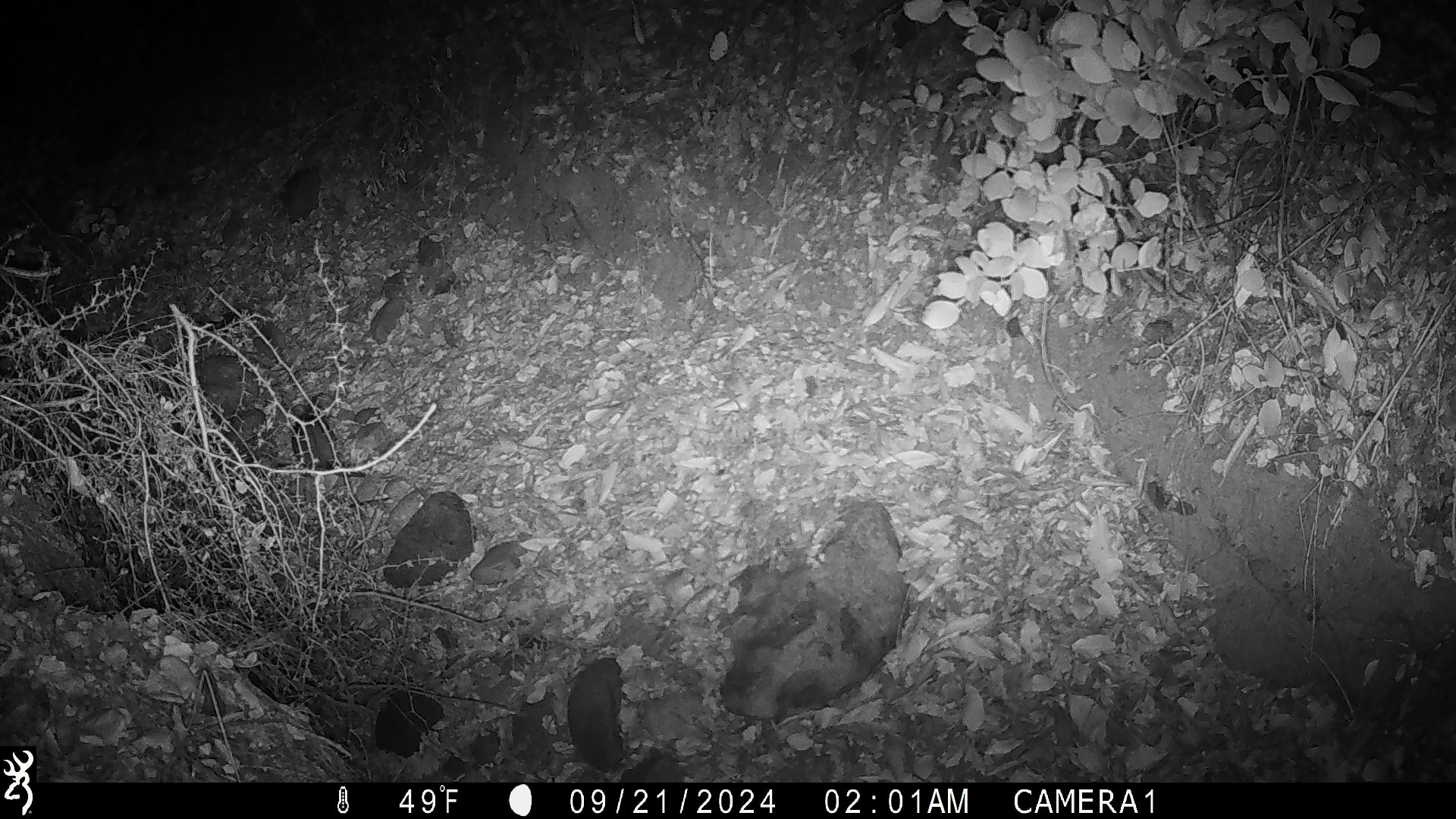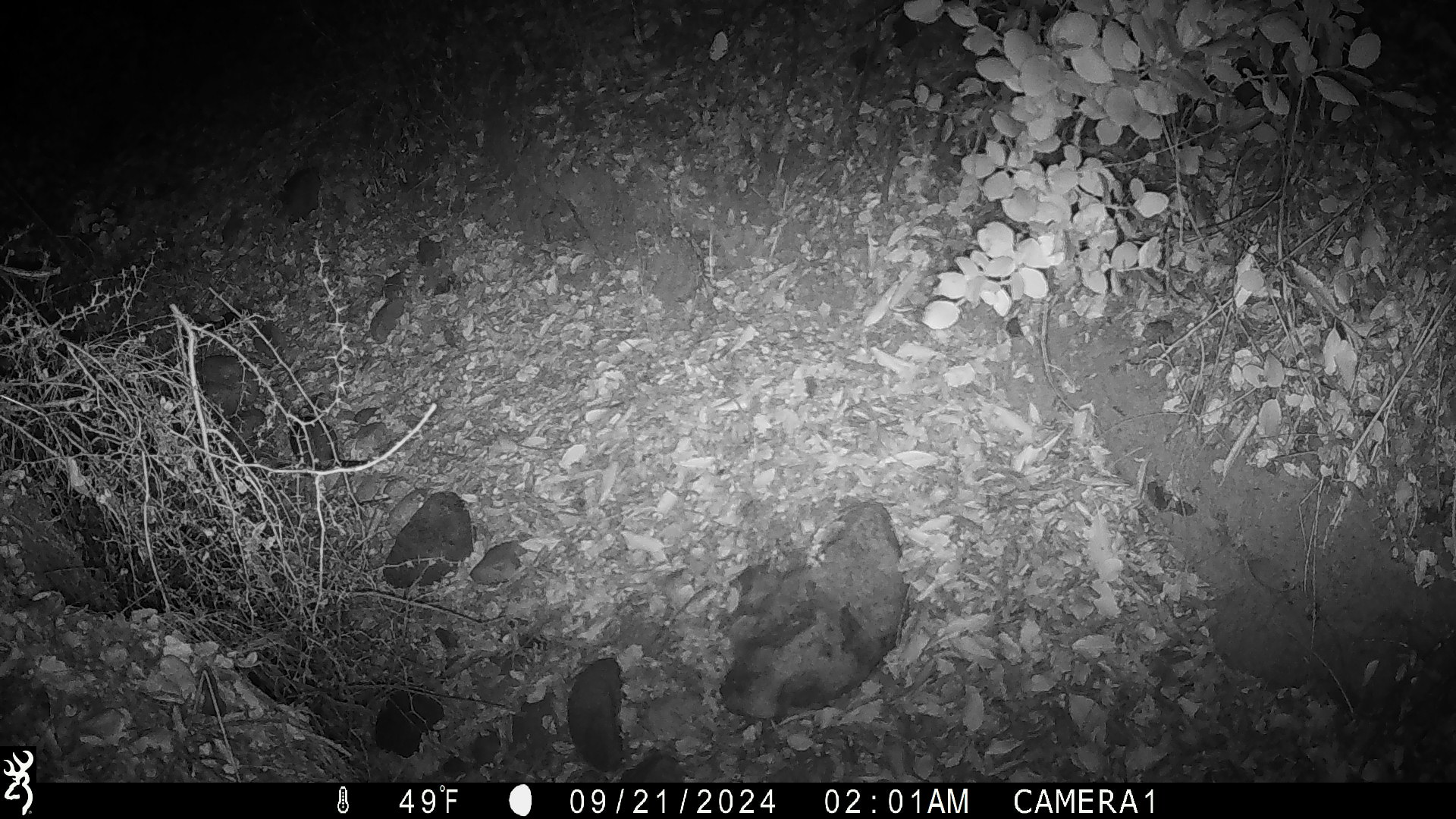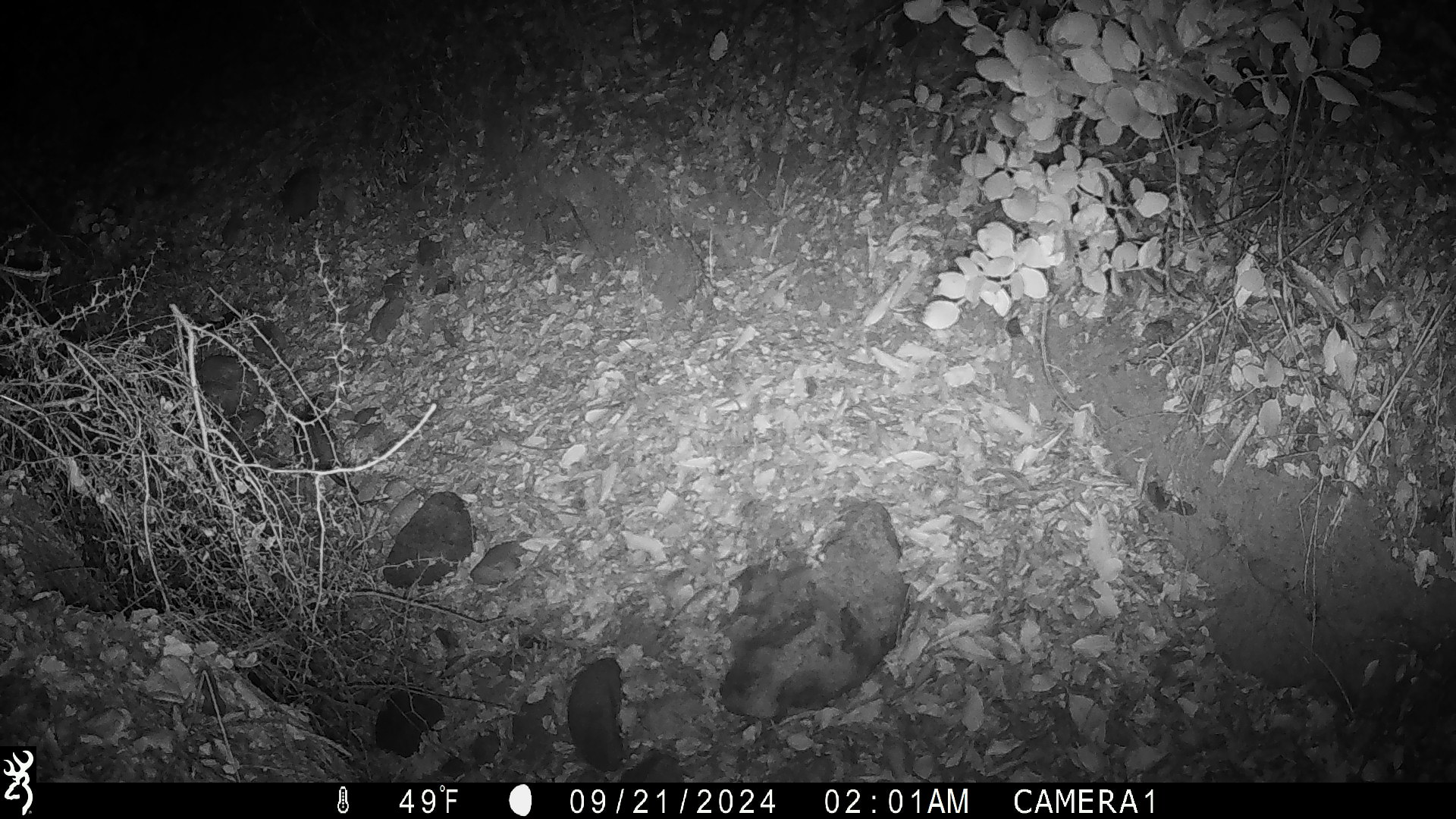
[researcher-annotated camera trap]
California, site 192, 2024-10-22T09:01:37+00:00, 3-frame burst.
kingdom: Animalia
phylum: Chordata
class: Mammalia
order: Rodentia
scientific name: Rodentia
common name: mouse or rat